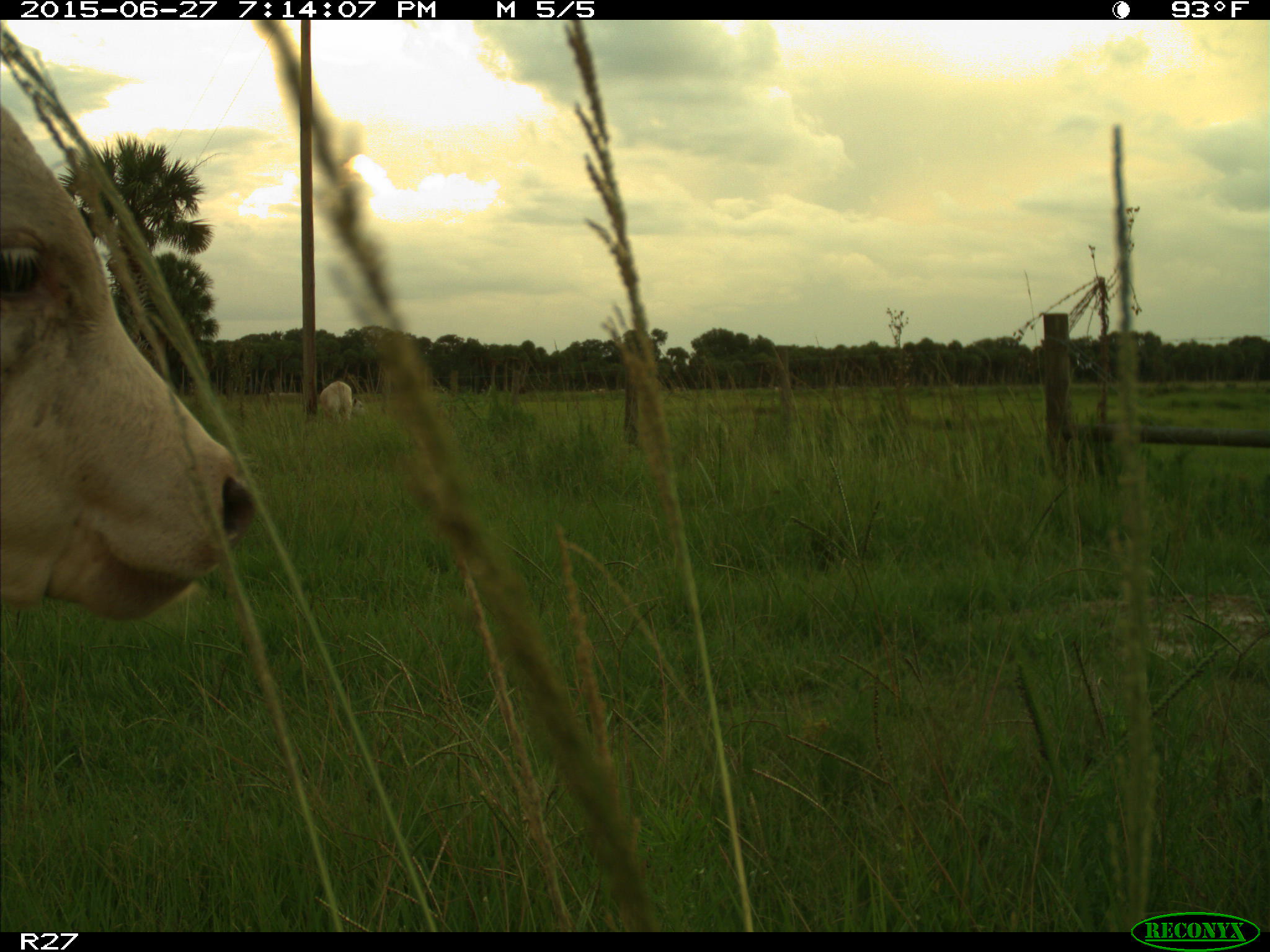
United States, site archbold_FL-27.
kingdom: Animalia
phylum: Chordata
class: Mammalia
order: Artiodactyla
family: Bovidae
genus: Bos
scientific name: Bos taurus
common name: domestic cow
Bos taurus (domestic cow).